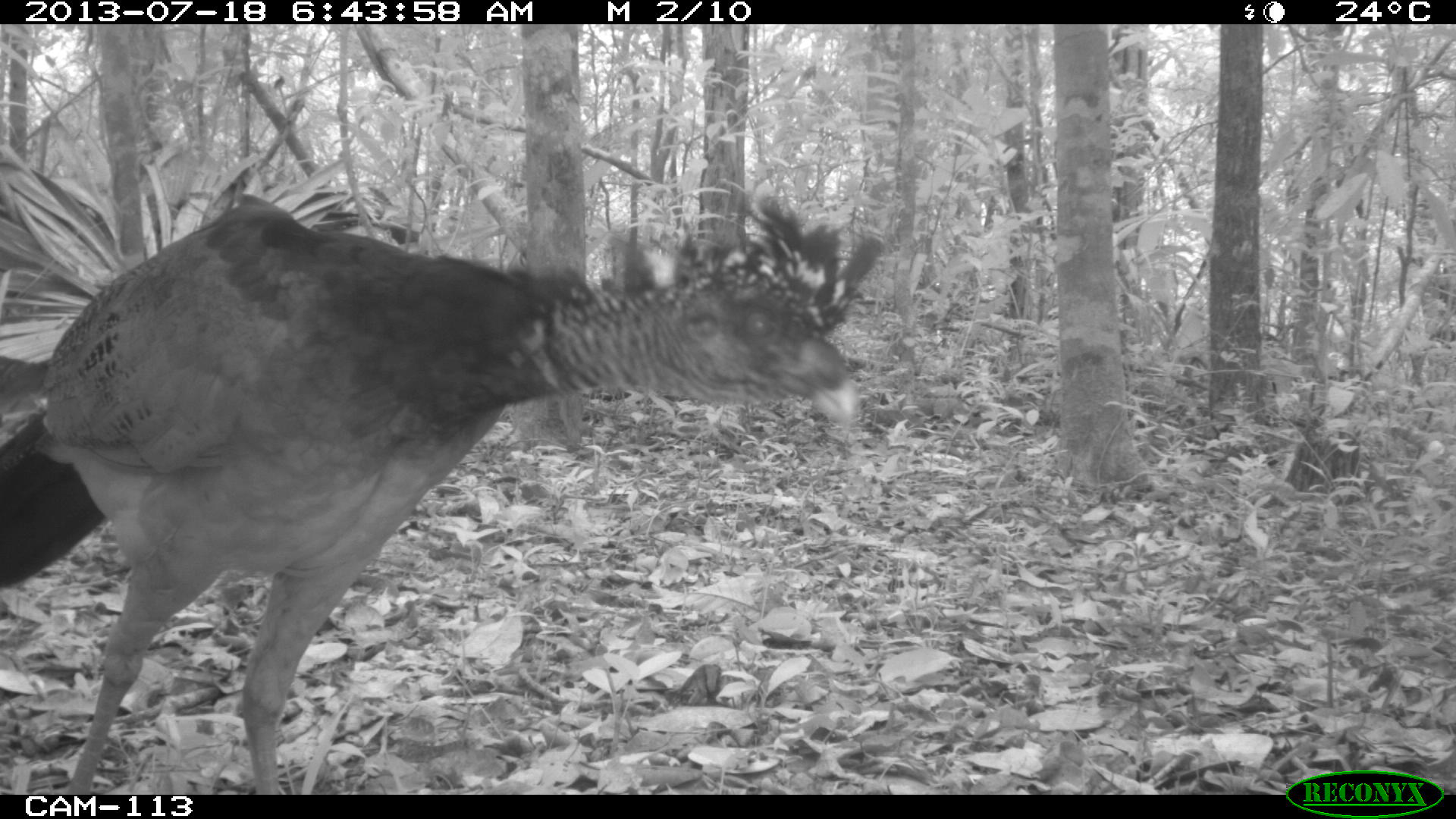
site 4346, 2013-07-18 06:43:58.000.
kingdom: Animalia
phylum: Chordata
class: Aves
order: Galliformes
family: Cracidae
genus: Crax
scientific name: Crax rubra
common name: great curassow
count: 1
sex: female